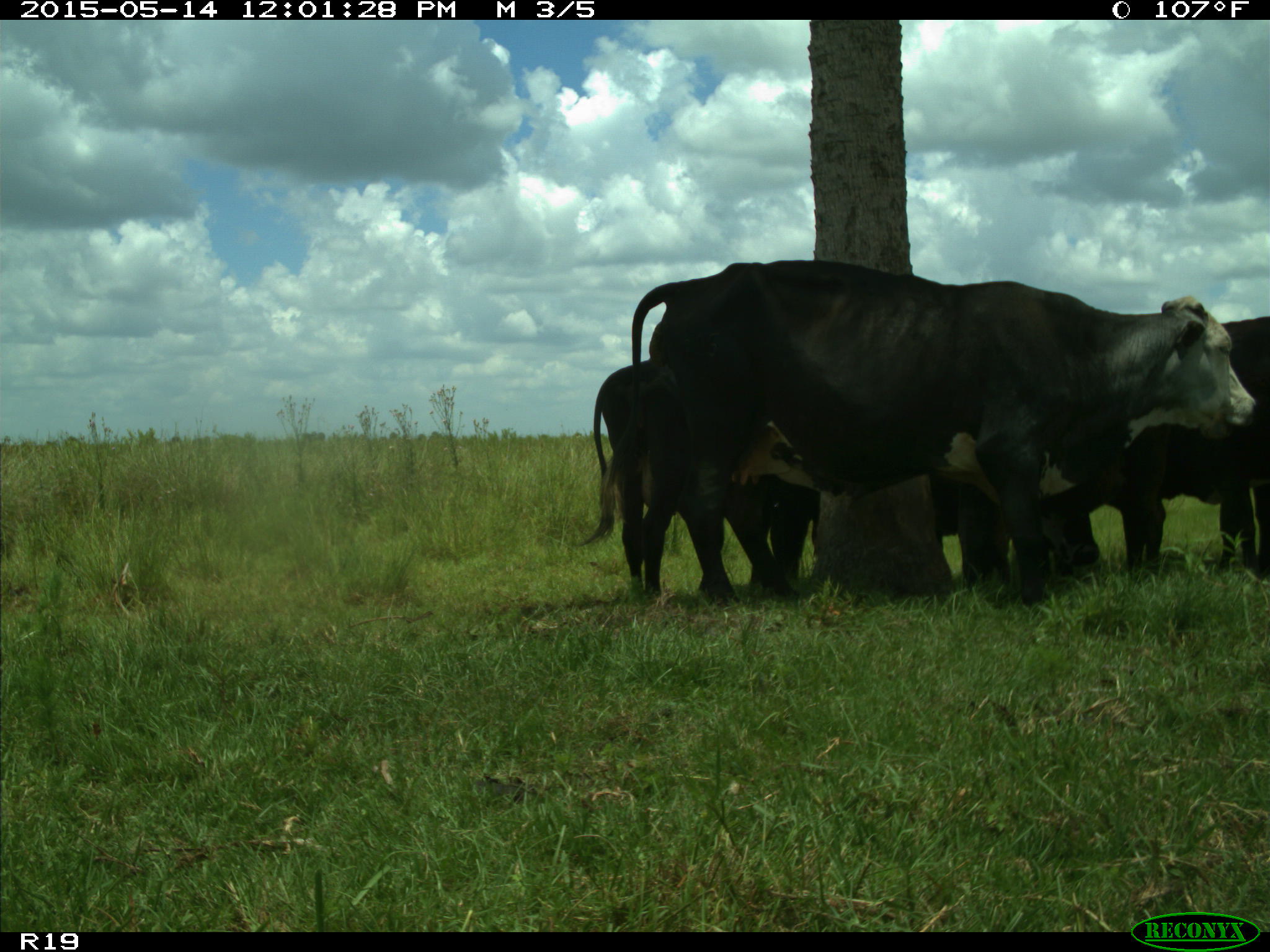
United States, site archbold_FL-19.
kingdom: Animalia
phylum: Chordata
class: Mammalia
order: Artiodactyla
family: Bovidae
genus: Bos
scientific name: Bos taurus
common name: domestic cow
Bos taurus (domestic cow).